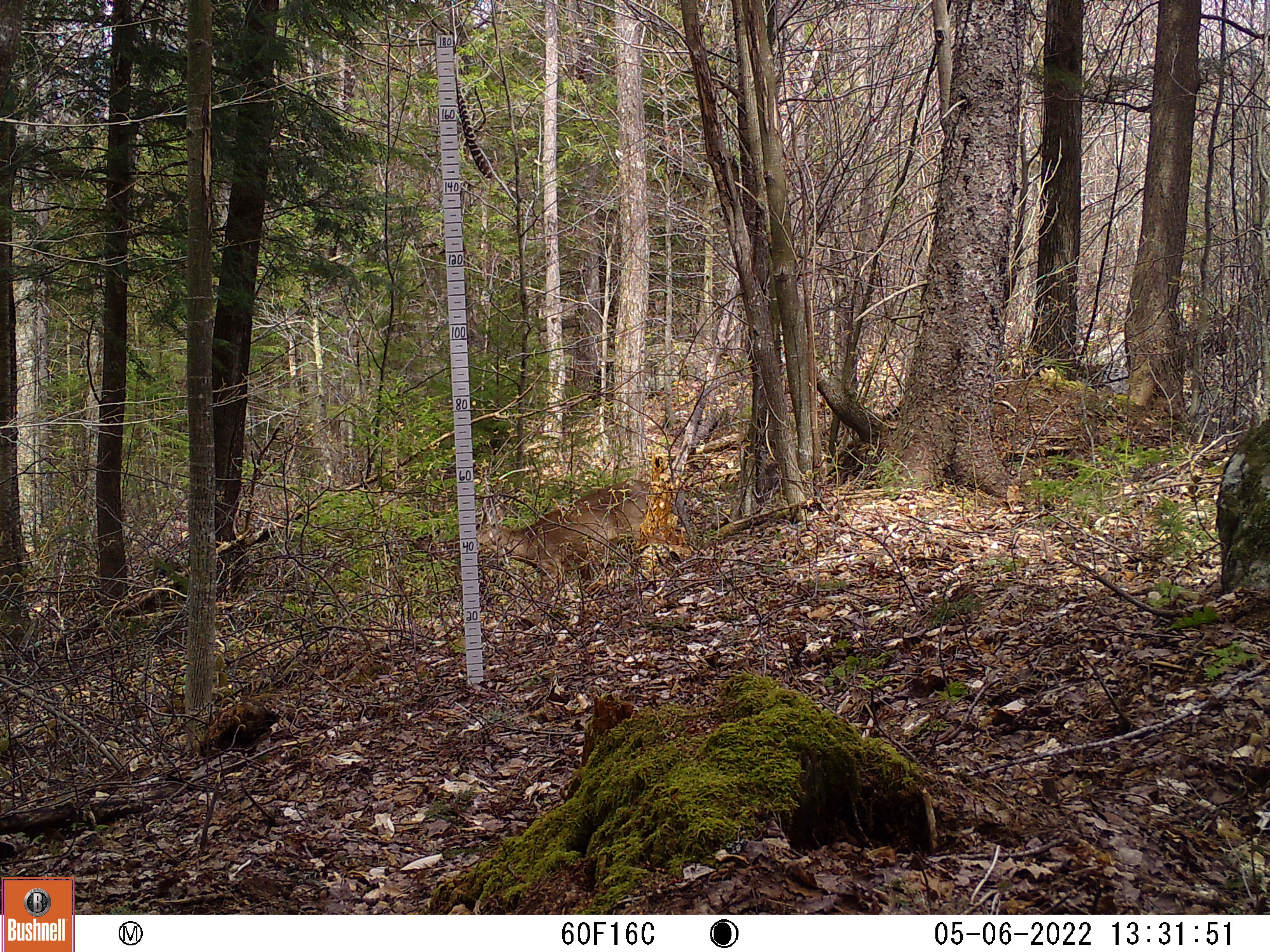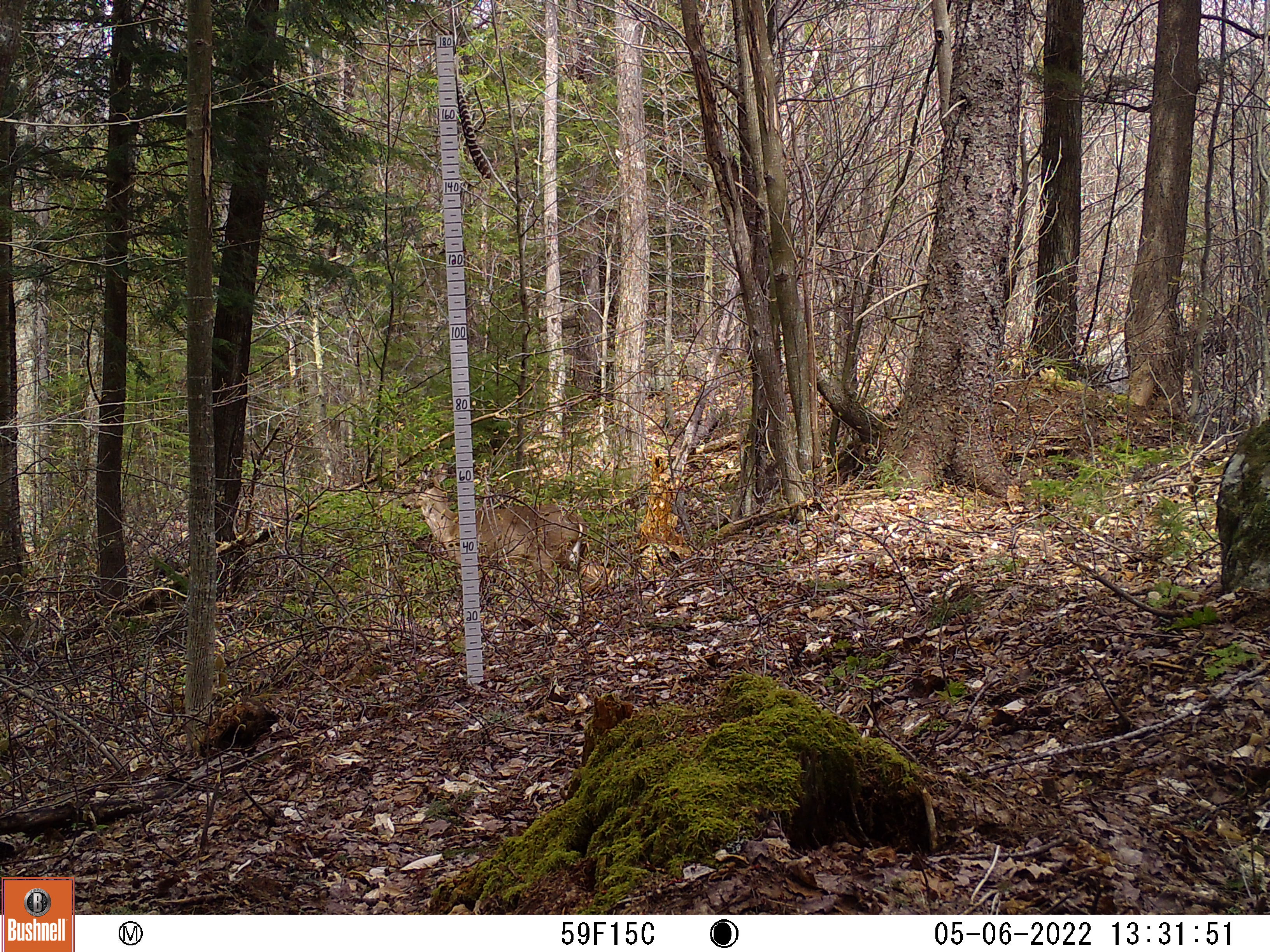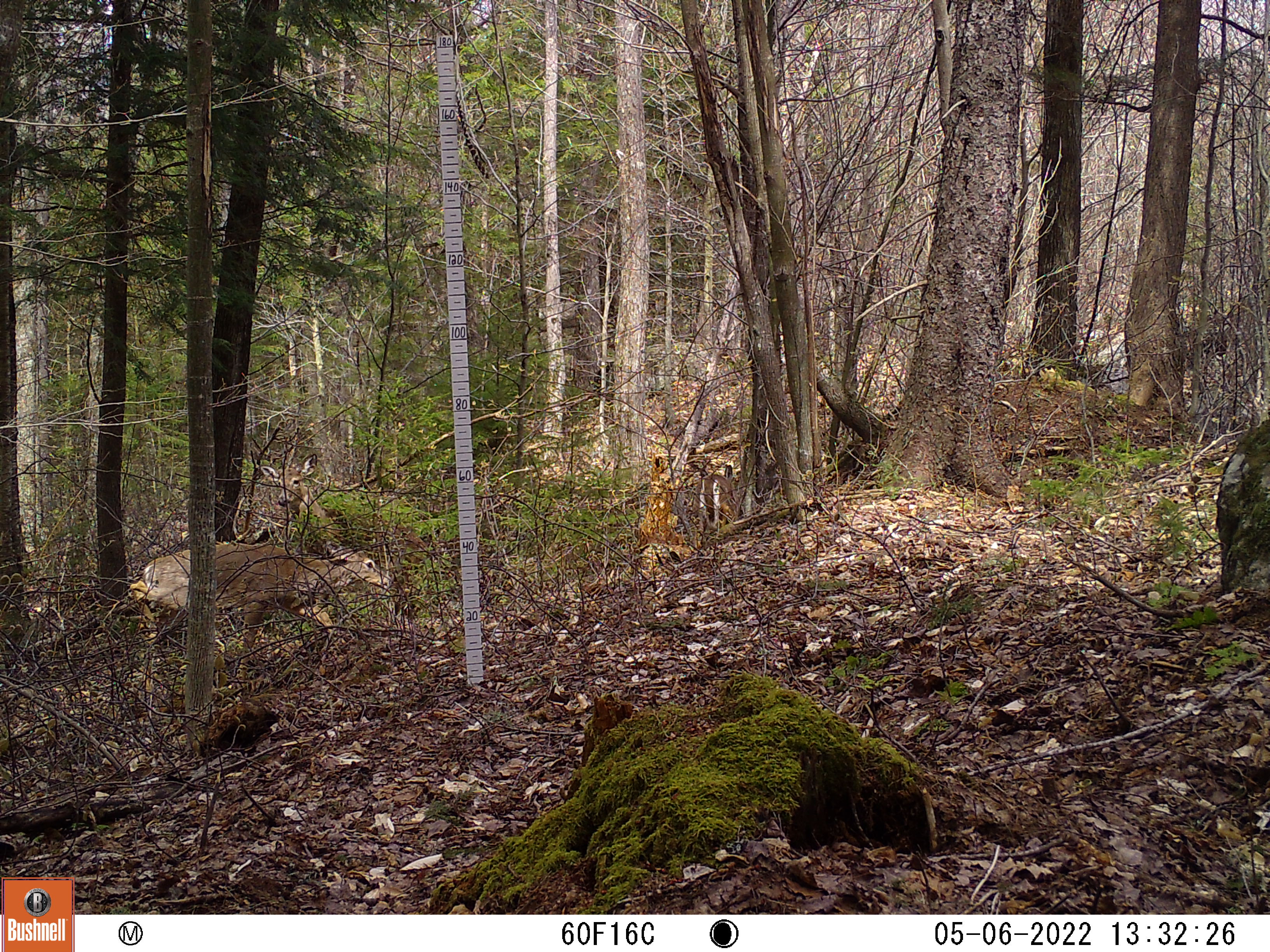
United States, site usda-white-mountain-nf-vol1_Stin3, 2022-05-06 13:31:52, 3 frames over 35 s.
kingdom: Animalia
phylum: Chordata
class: Mammalia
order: Artiodactyla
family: Cervidae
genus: Odocoileus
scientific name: Odocoileus virginianus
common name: white-tailed deer